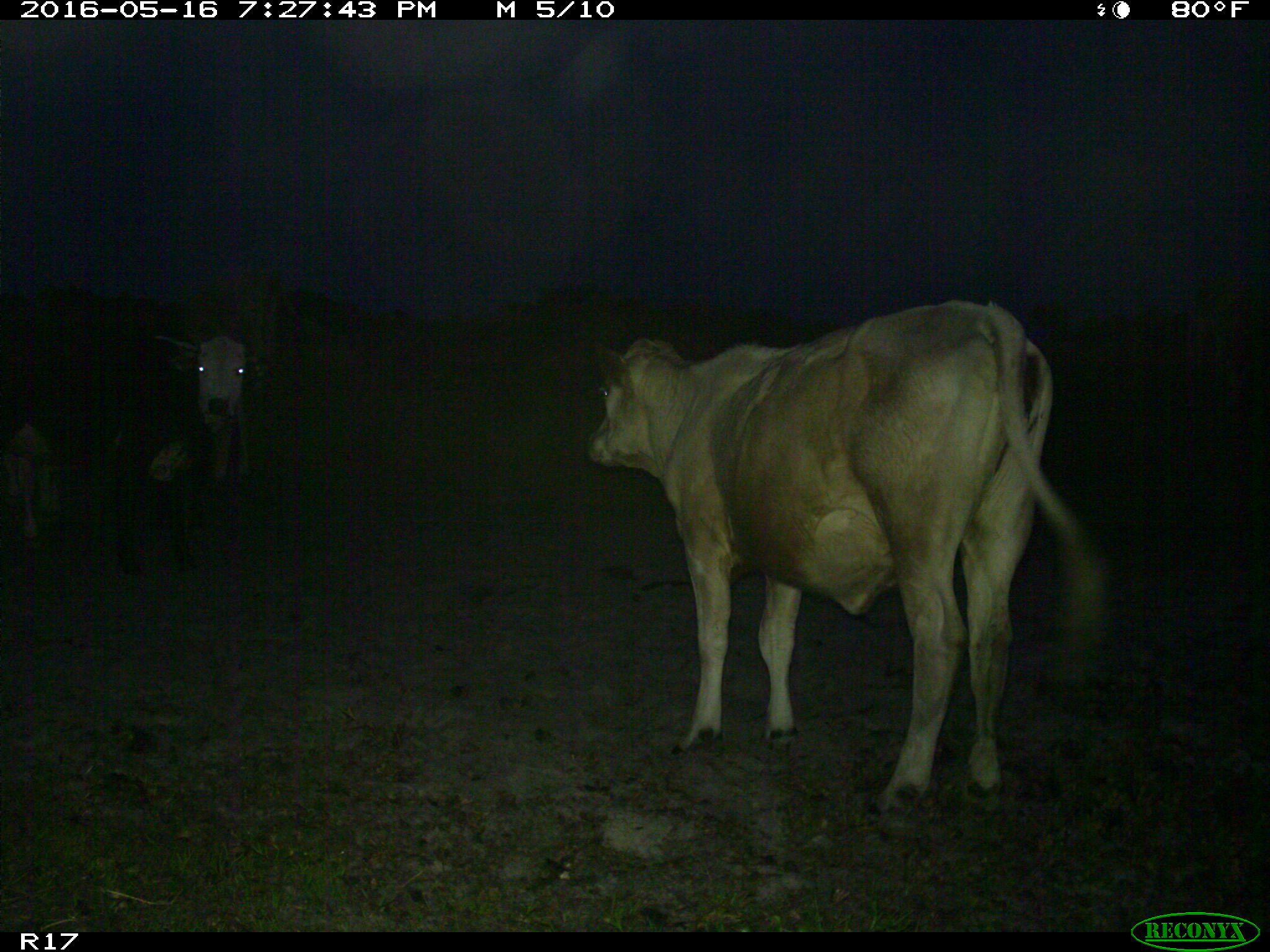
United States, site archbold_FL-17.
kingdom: Animalia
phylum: Chordata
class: Mammalia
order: Artiodactyla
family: Bovidae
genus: Bos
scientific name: Bos taurus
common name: domestic cow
Bos taurus (domestic cow).